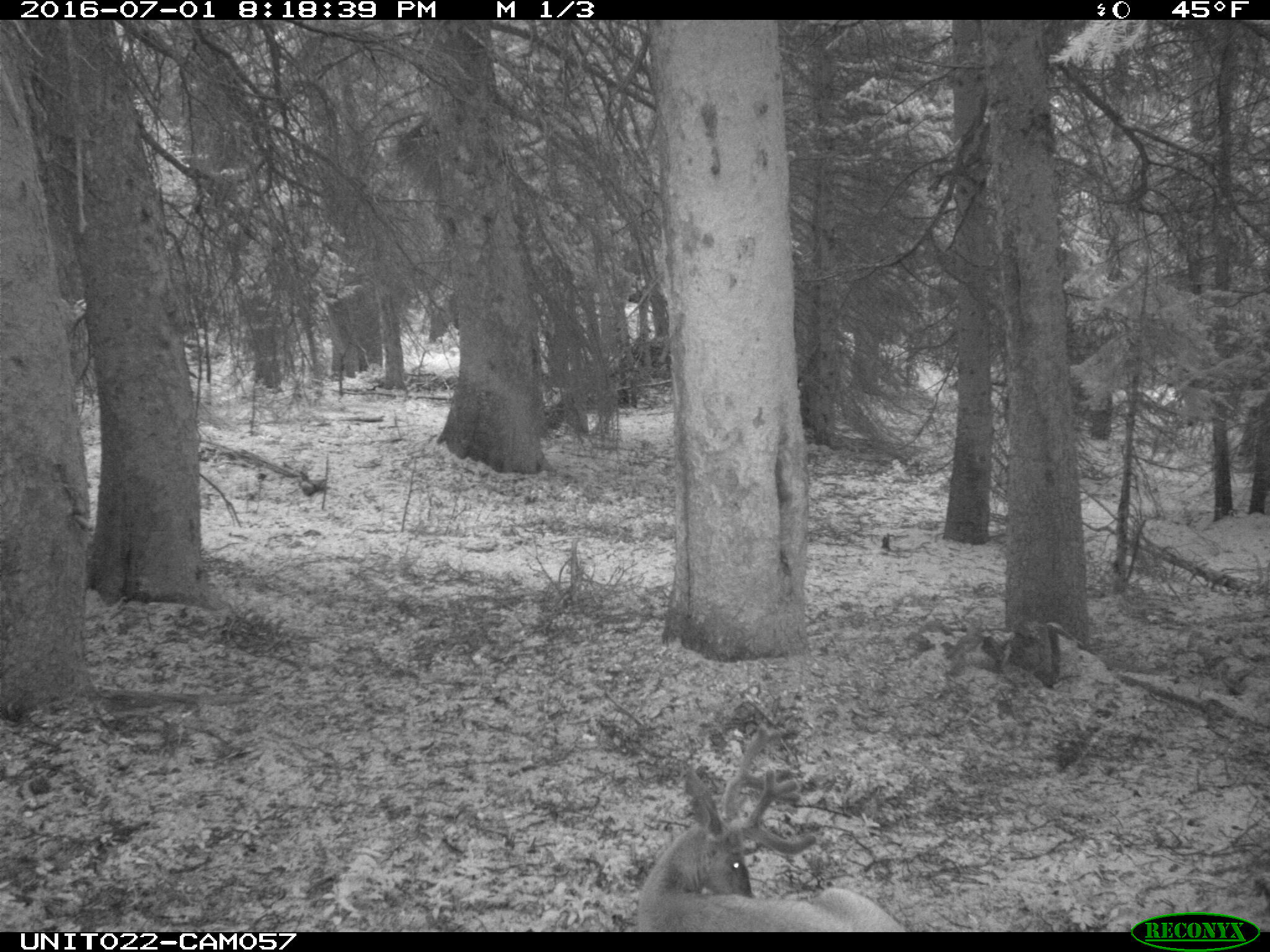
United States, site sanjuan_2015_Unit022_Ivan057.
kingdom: Animalia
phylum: Chordata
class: Mammalia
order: Artiodactyla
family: Cervidae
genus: Odocoileus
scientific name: Odocoileus hemionus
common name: mule deer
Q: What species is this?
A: Odocoileus hemionus (mule deer).